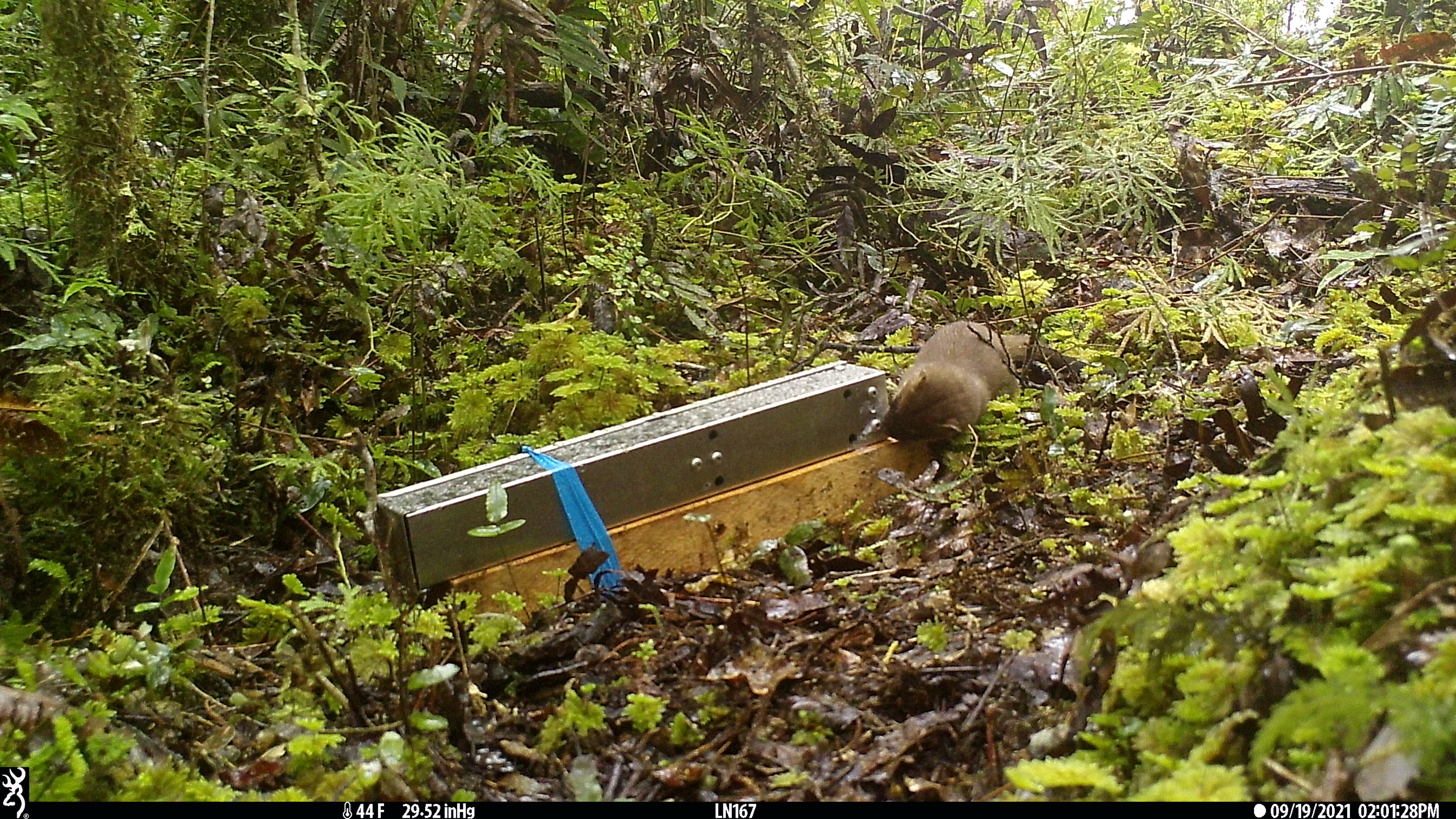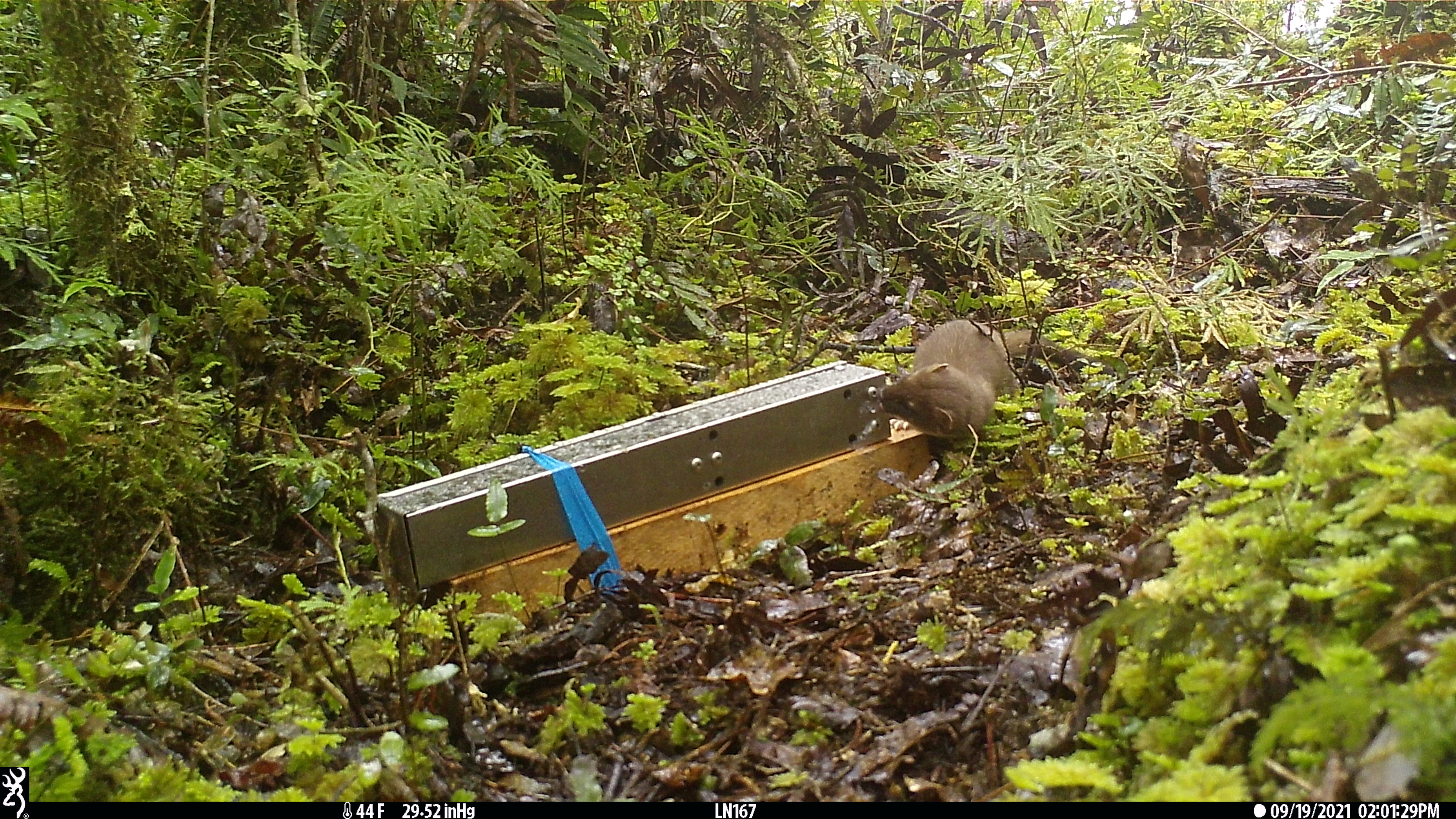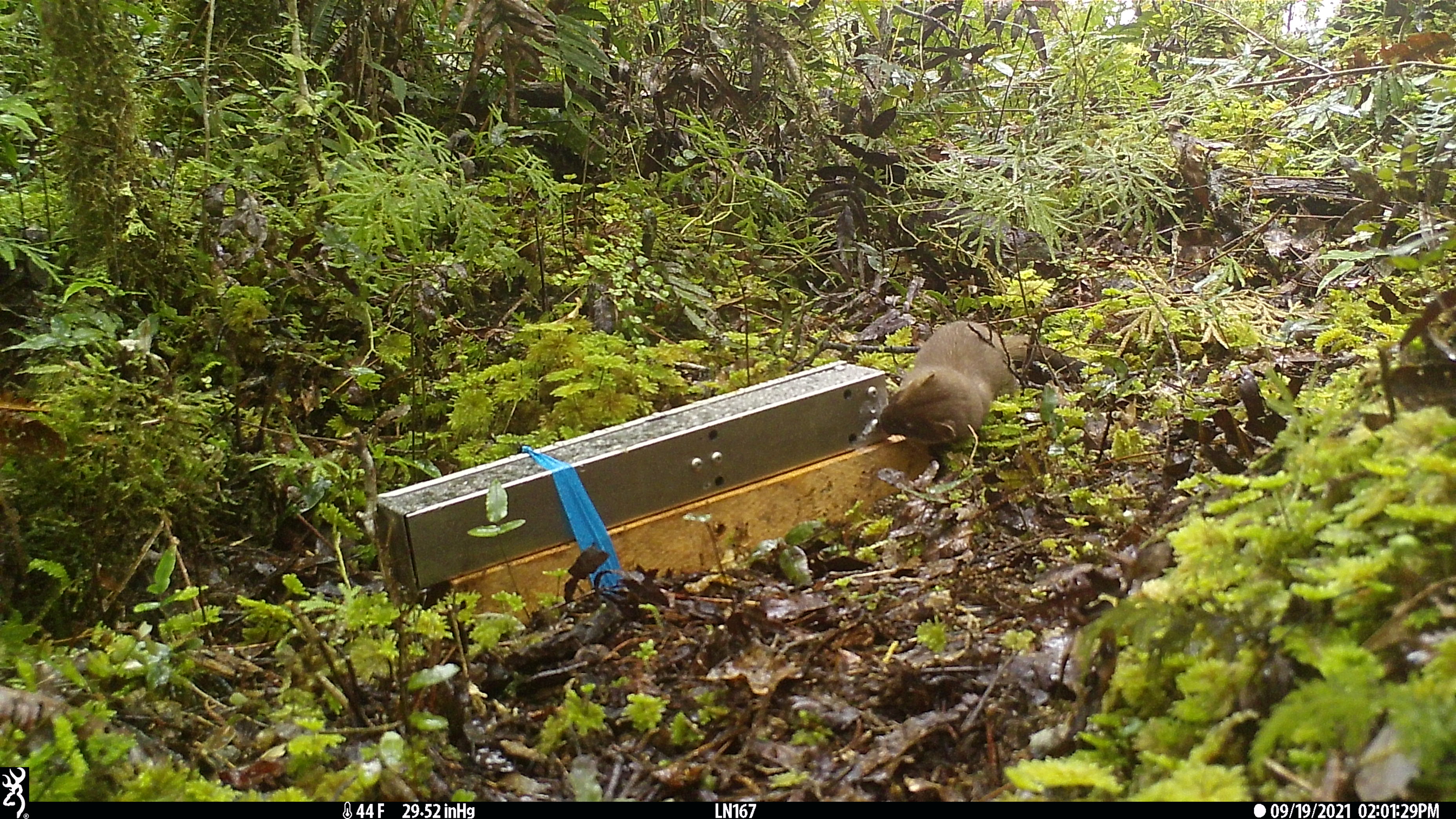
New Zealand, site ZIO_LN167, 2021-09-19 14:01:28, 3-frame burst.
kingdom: Animalia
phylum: Chordata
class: Mammalia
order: Carnivora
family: Mustelidae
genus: Mustela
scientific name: Mustela erminea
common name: stoat